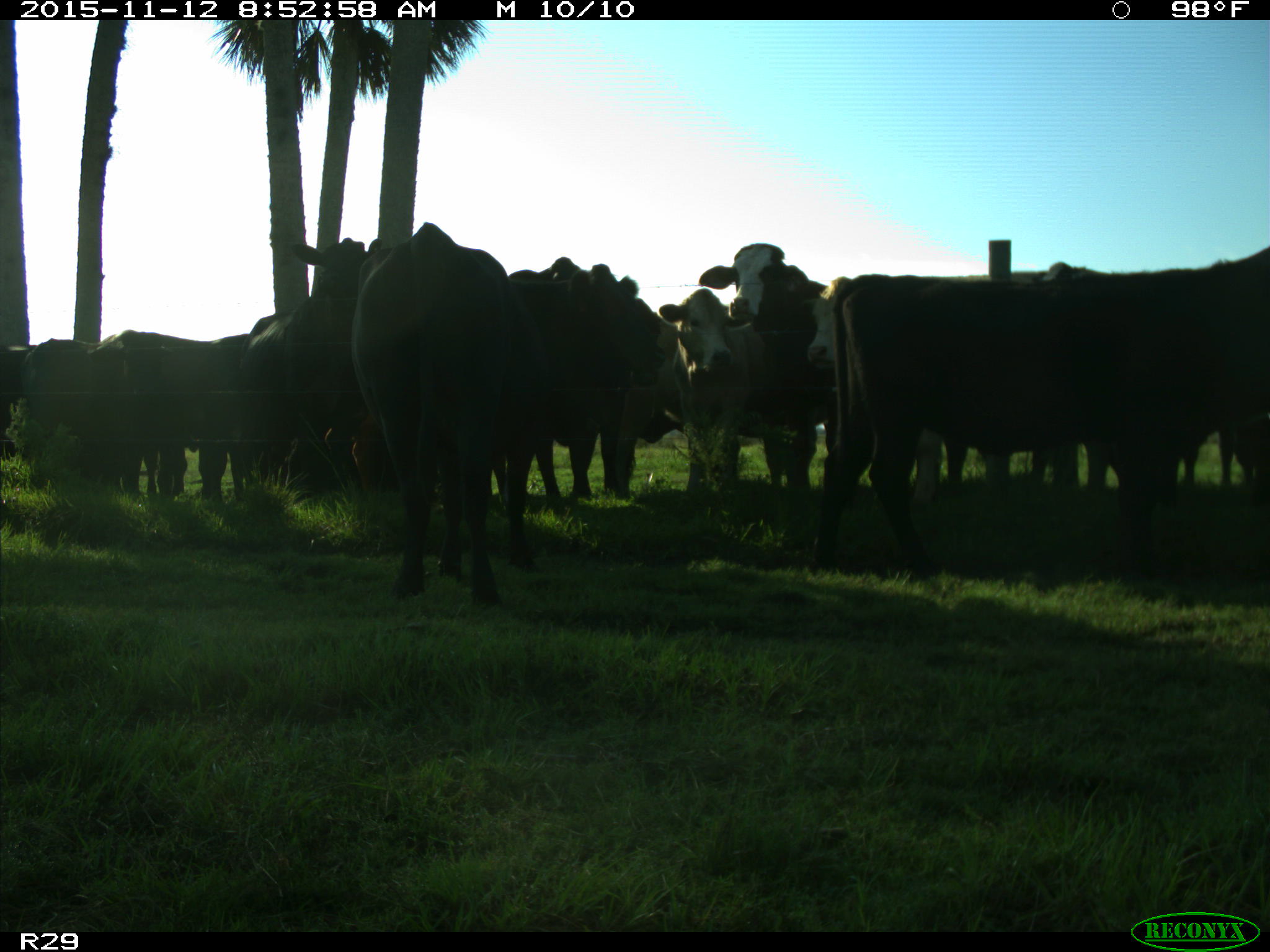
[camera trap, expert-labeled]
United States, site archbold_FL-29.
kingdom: Animalia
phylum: Chordata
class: Mammalia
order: Artiodactyla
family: Bovidae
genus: Bos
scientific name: Bos taurus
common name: domestic cow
Bos taurus (domestic cow).